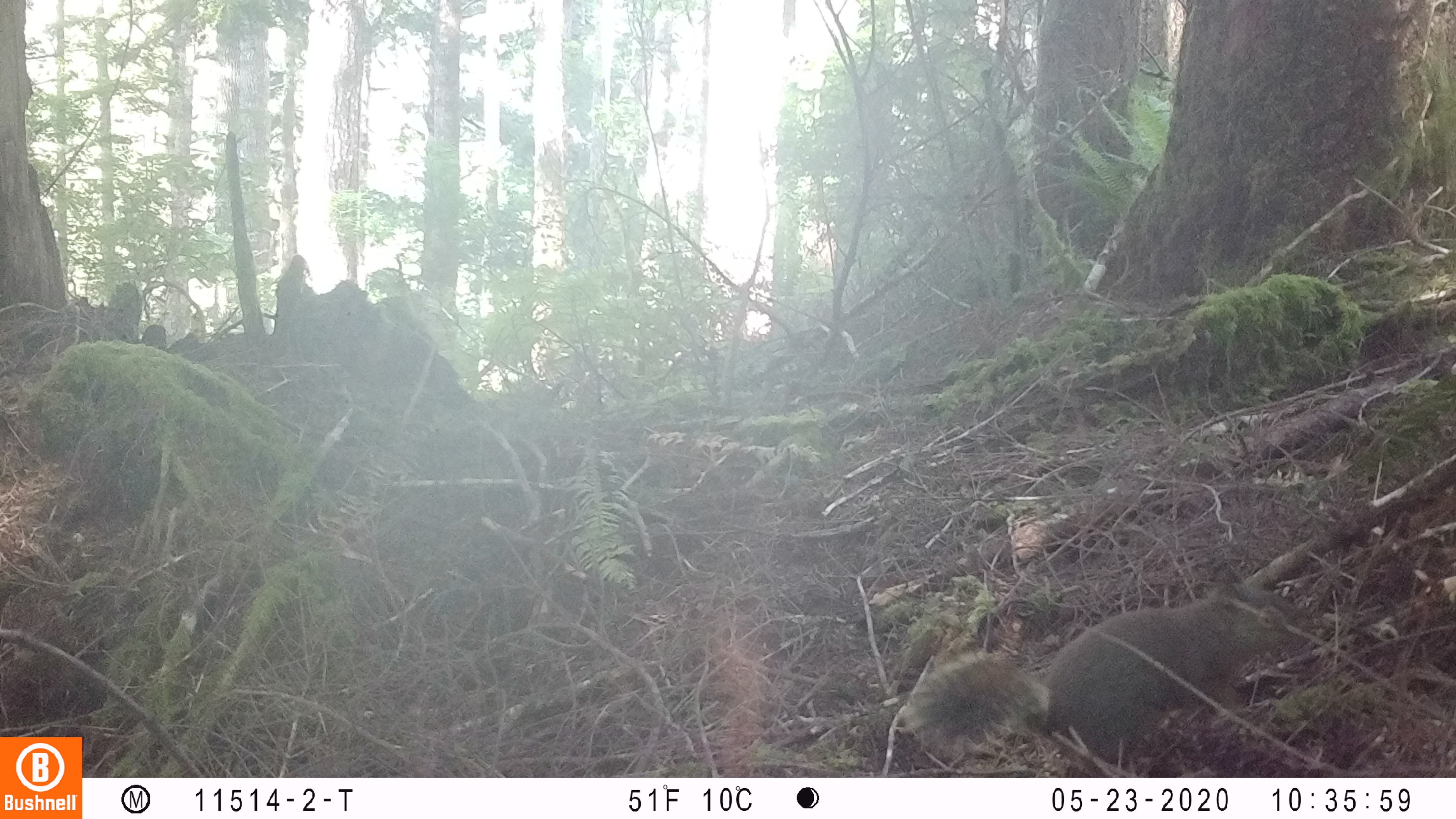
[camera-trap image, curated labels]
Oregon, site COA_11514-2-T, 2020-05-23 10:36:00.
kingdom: Animalia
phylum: Chordata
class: Mammalia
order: Rodentia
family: Sciuridae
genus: Tamiasciurus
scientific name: Tamiasciurus douglasii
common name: douglas squirrel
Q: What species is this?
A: Douglas squirrel (Tamiasciurus douglasii).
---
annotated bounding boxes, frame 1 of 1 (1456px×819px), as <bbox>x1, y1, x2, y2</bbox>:
douglas squirrel: <bbox>900, 583, 1305, 757</bbox>